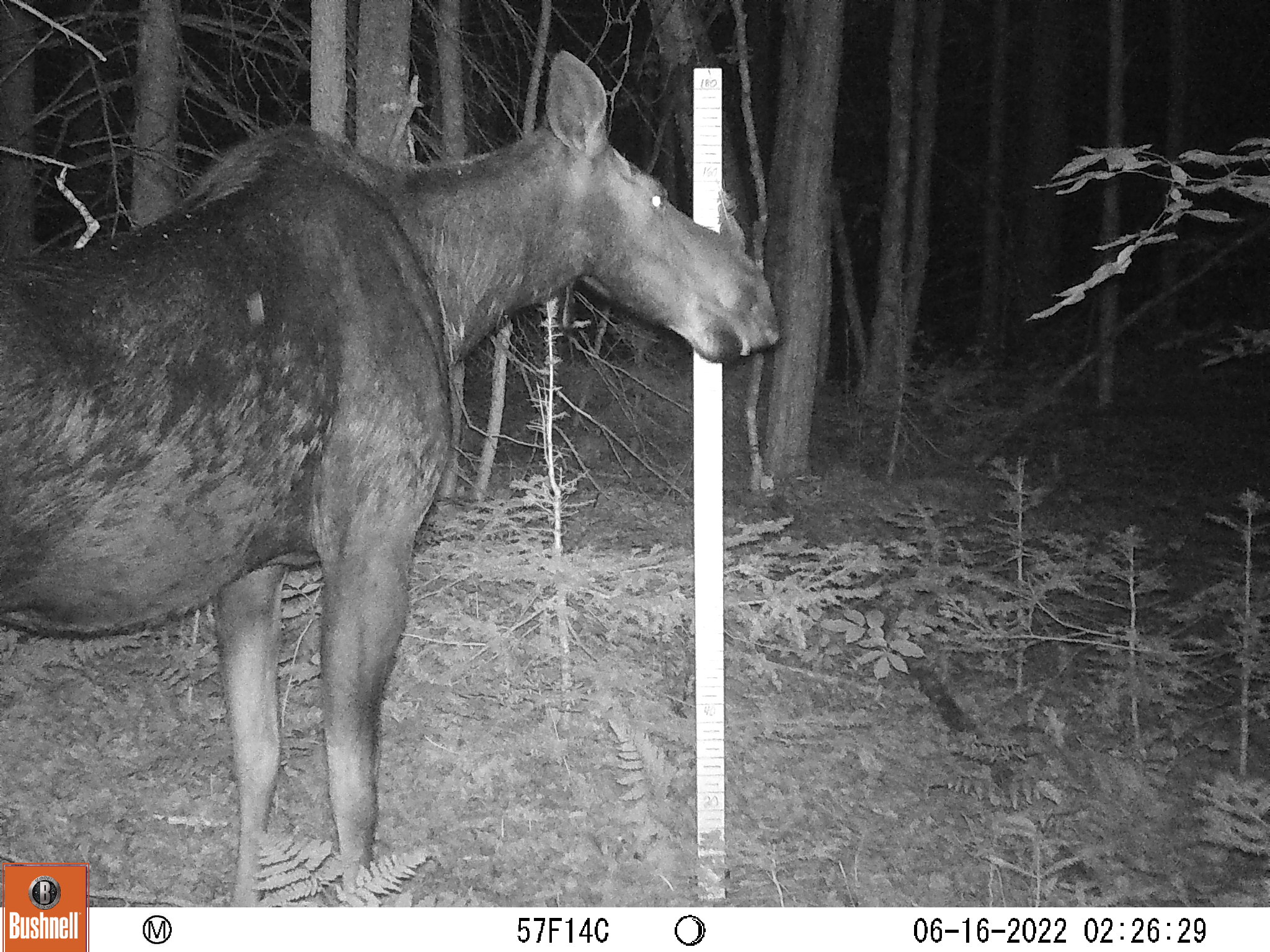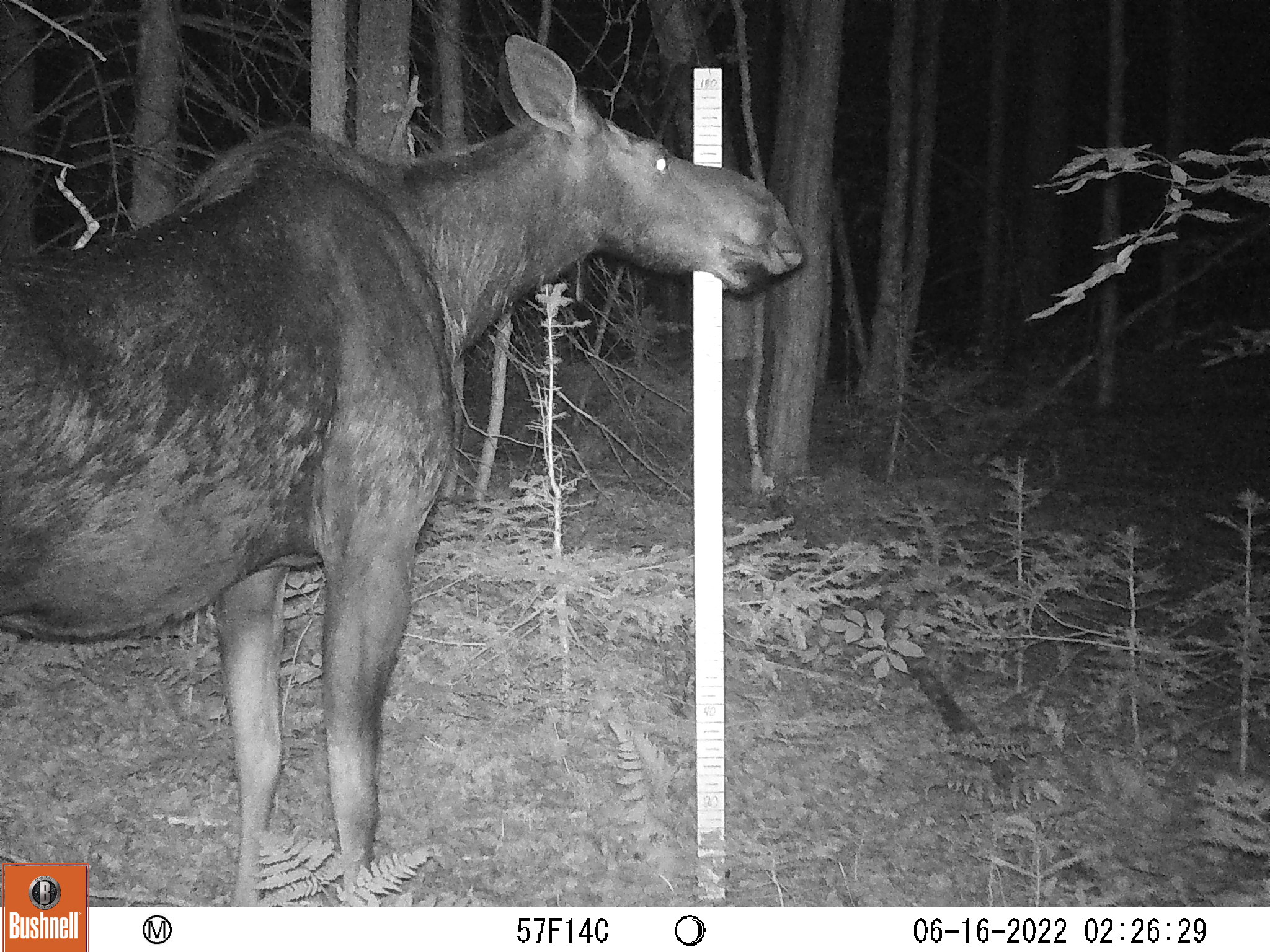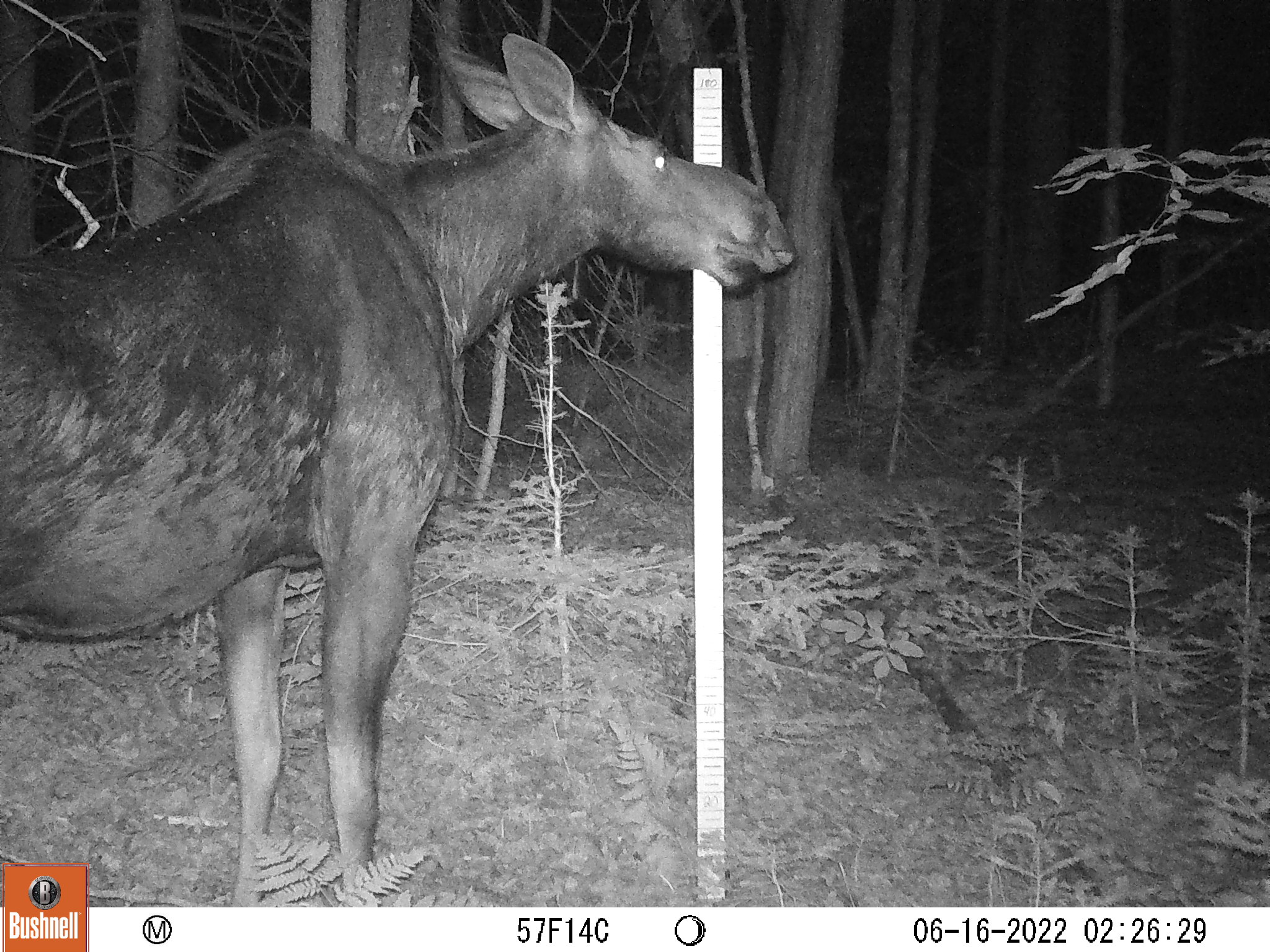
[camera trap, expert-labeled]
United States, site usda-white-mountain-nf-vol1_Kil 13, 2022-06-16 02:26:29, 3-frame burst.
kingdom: Animalia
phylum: Chordata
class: Mammalia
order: Artiodactyla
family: Cervidae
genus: Alces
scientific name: Alces alces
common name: moose